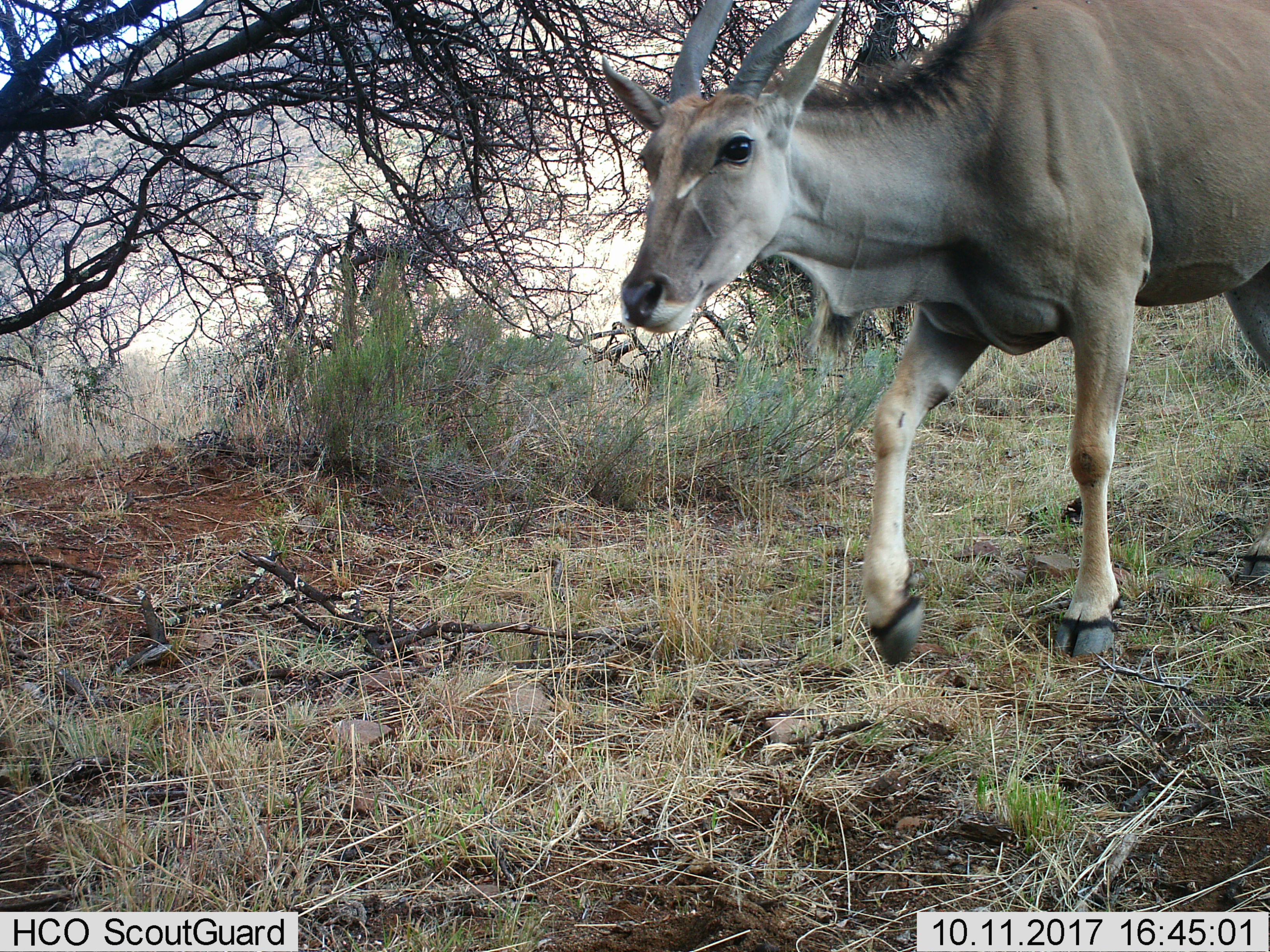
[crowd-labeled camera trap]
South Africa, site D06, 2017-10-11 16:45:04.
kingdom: Animalia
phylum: Chordata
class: Mammalia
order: Artiodactyla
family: Bovidae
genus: Tragelaphus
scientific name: Tragelaphus oryx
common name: eland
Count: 1.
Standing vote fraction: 25%.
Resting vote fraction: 0%.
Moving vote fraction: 88%.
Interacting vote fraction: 0%.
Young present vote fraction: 0%.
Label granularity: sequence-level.